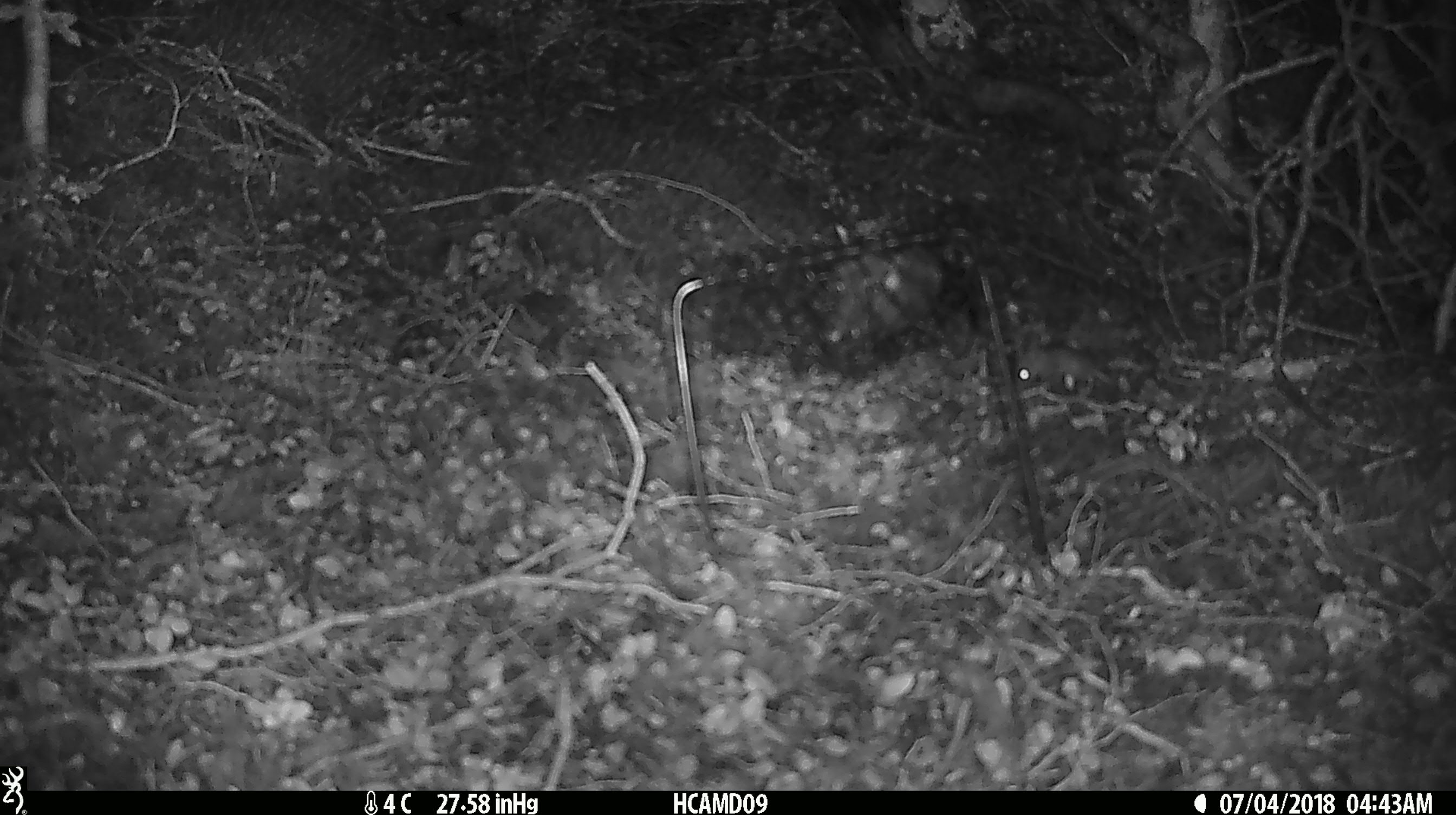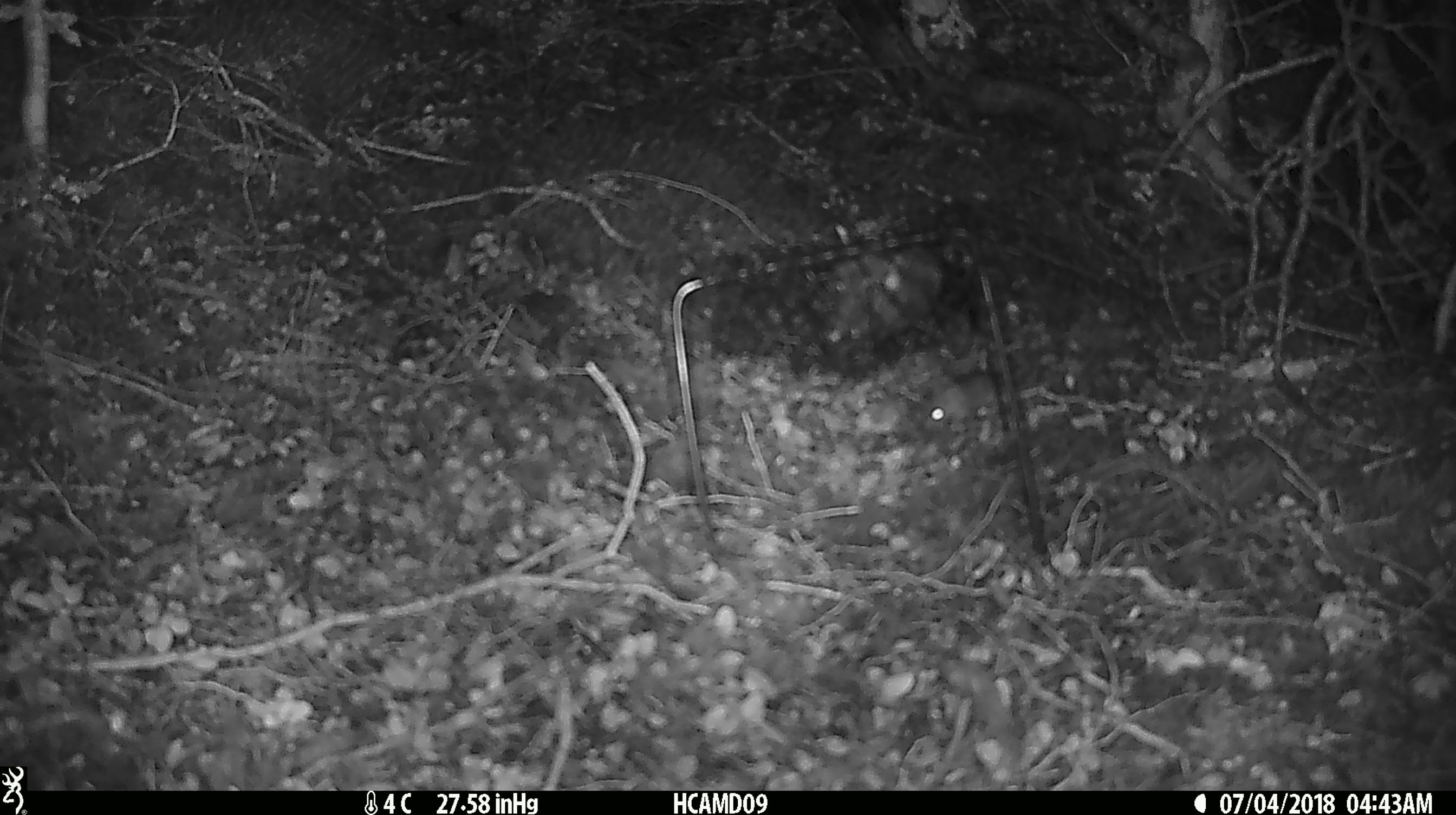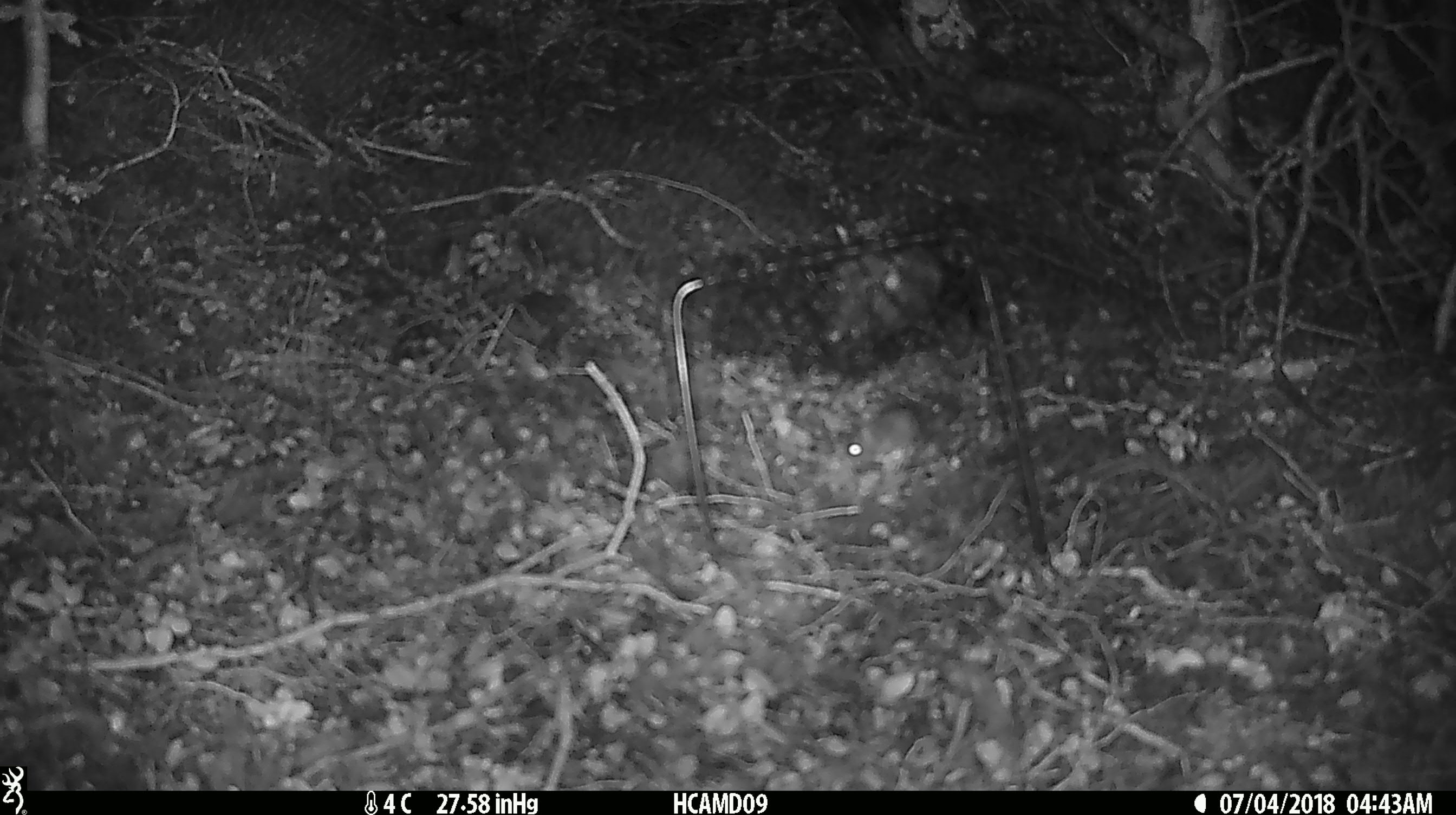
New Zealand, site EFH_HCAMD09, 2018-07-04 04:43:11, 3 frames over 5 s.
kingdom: Animalia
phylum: Chordata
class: Mammalia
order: Rodentia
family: Muridae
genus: Mus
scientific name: Mus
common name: mouse